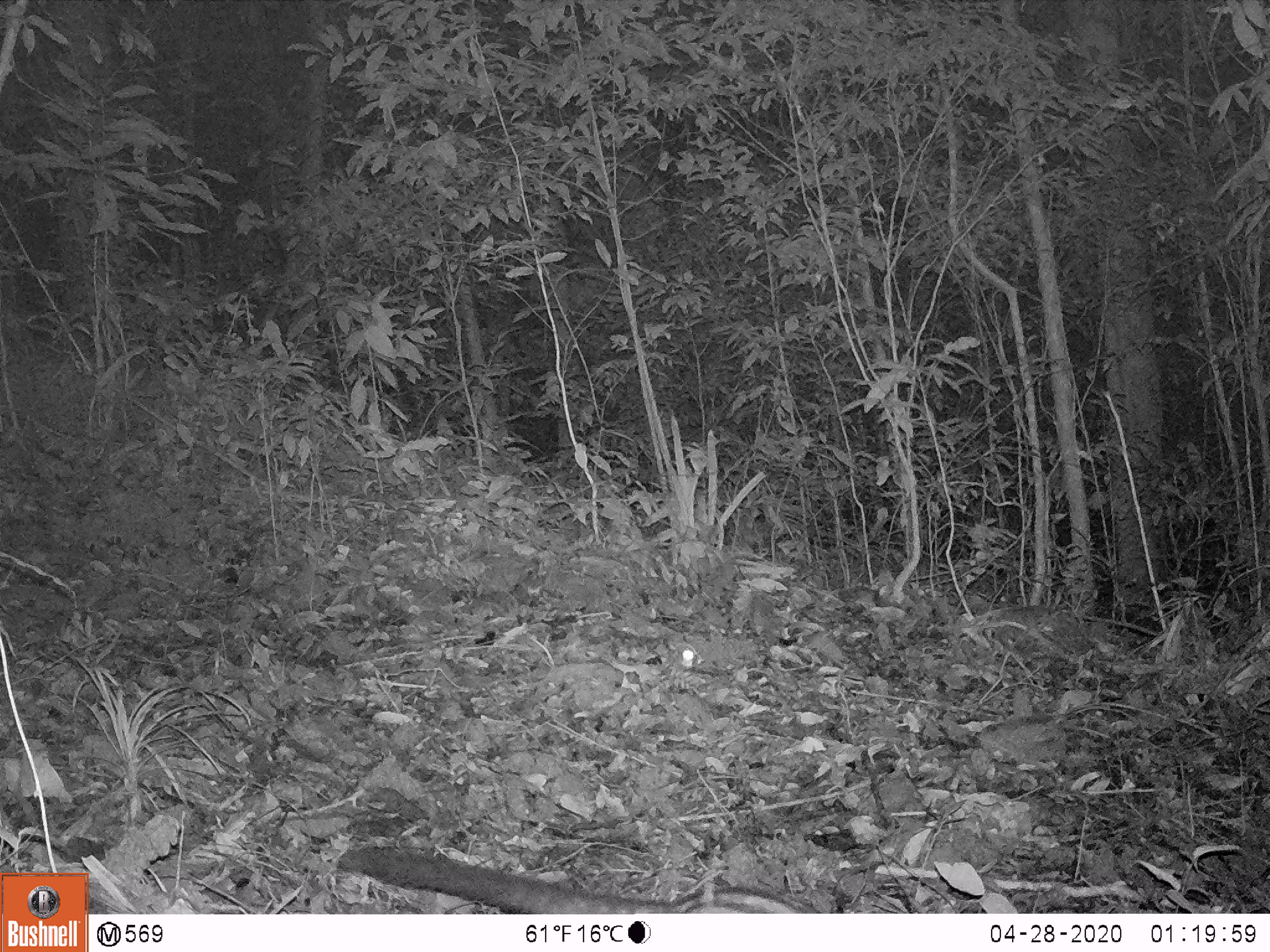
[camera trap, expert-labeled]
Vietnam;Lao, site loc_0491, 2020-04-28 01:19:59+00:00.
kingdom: Animalia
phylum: Chordata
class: Mammalia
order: Carnivora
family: Viverridae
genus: Paradoxurus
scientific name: Paradoxurus hermaphroditus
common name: common palm civet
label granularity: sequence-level